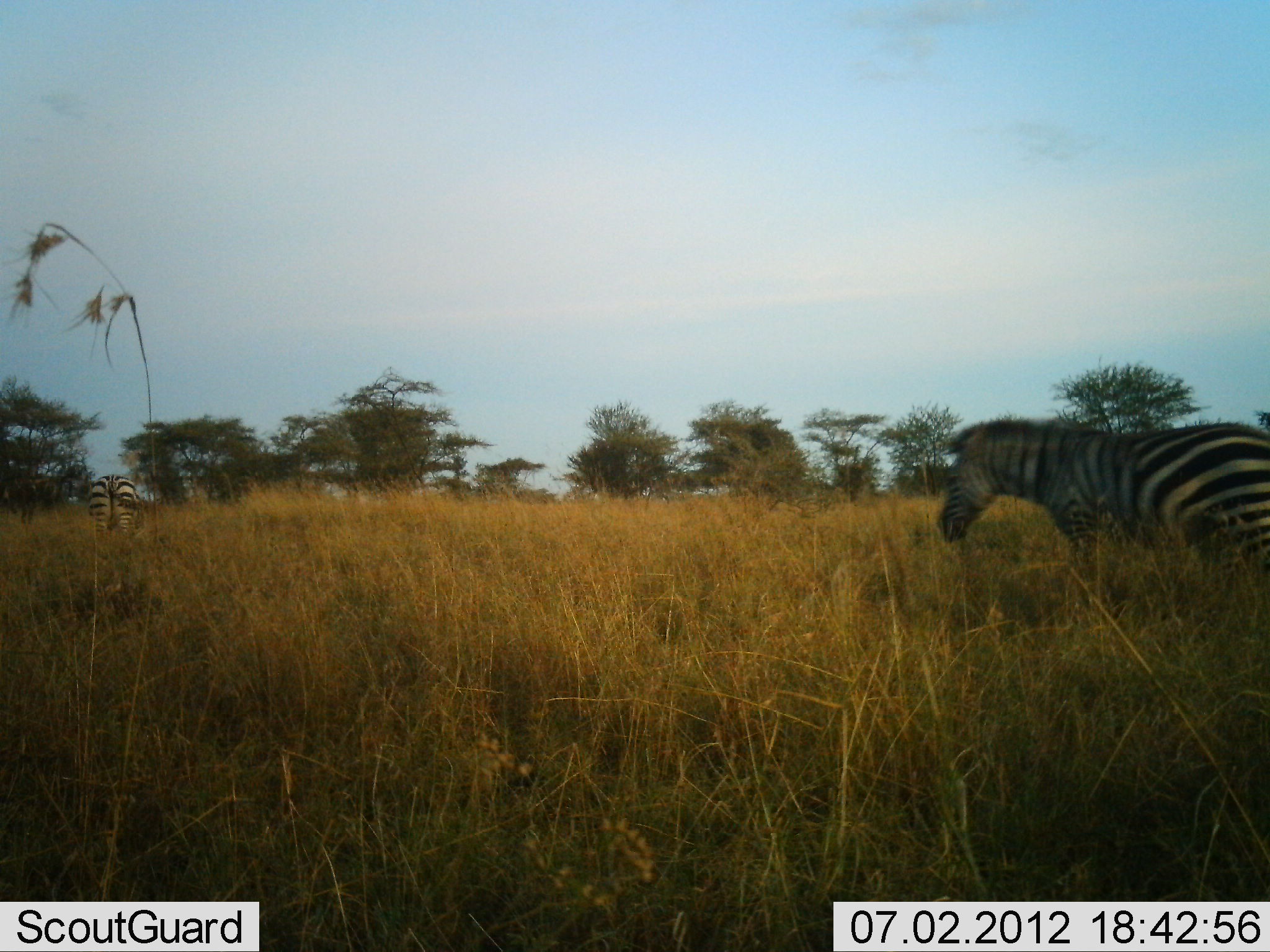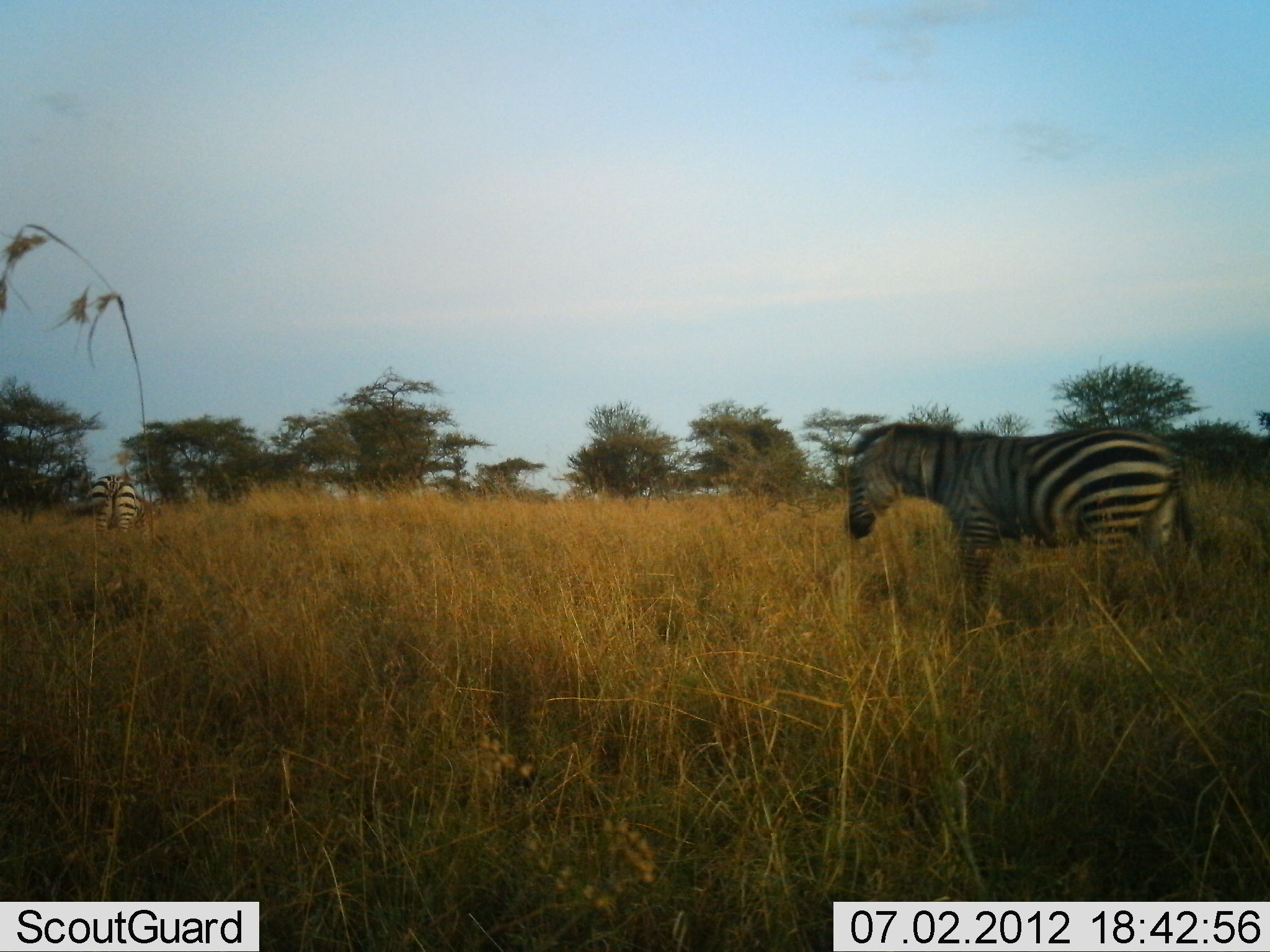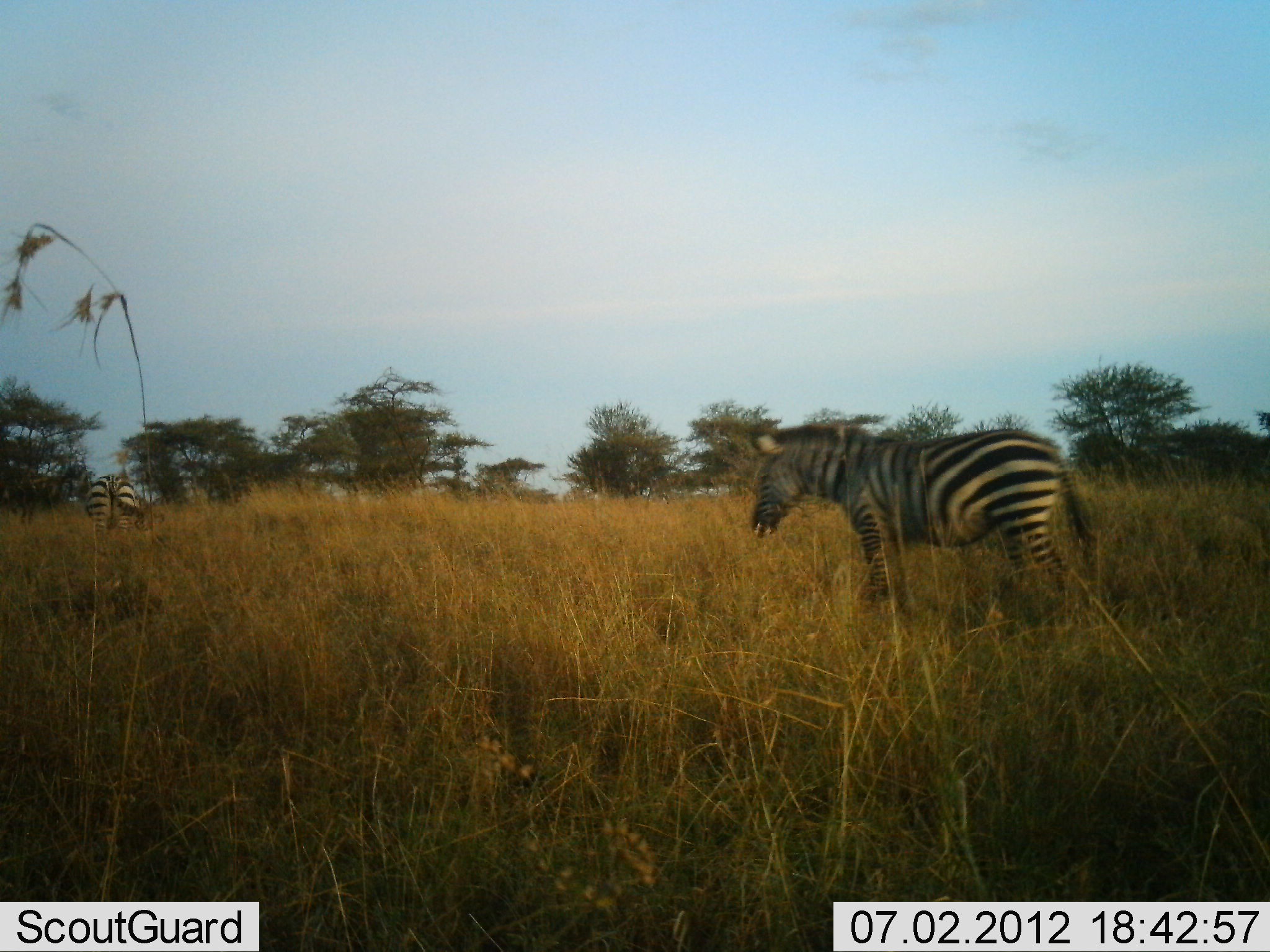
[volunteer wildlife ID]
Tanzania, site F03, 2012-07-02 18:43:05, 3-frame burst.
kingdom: Animalia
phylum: Chordata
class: Mammalia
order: Perissodactyla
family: Equidae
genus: Equus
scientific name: Equus quagga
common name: plains zebra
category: zebra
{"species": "zebra (plains zebra) (Equus quagga)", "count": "2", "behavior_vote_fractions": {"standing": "30%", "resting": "0%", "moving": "100%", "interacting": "0%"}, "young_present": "0%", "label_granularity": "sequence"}